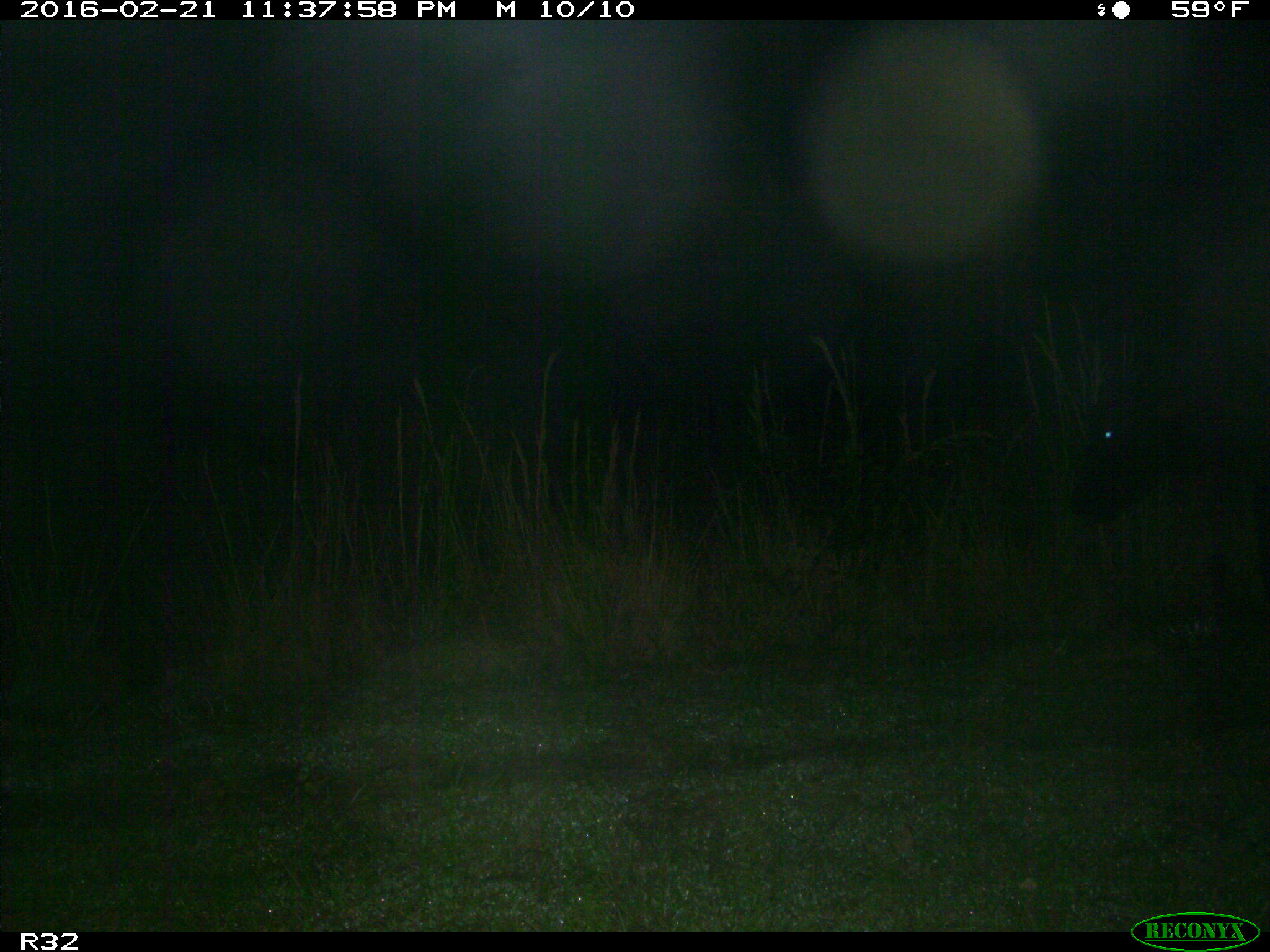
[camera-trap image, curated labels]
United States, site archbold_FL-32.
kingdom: Animalia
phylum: Chordata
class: Mammalia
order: Artiodactyla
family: Bovidae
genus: Bos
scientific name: Bos taurus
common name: domestic cow